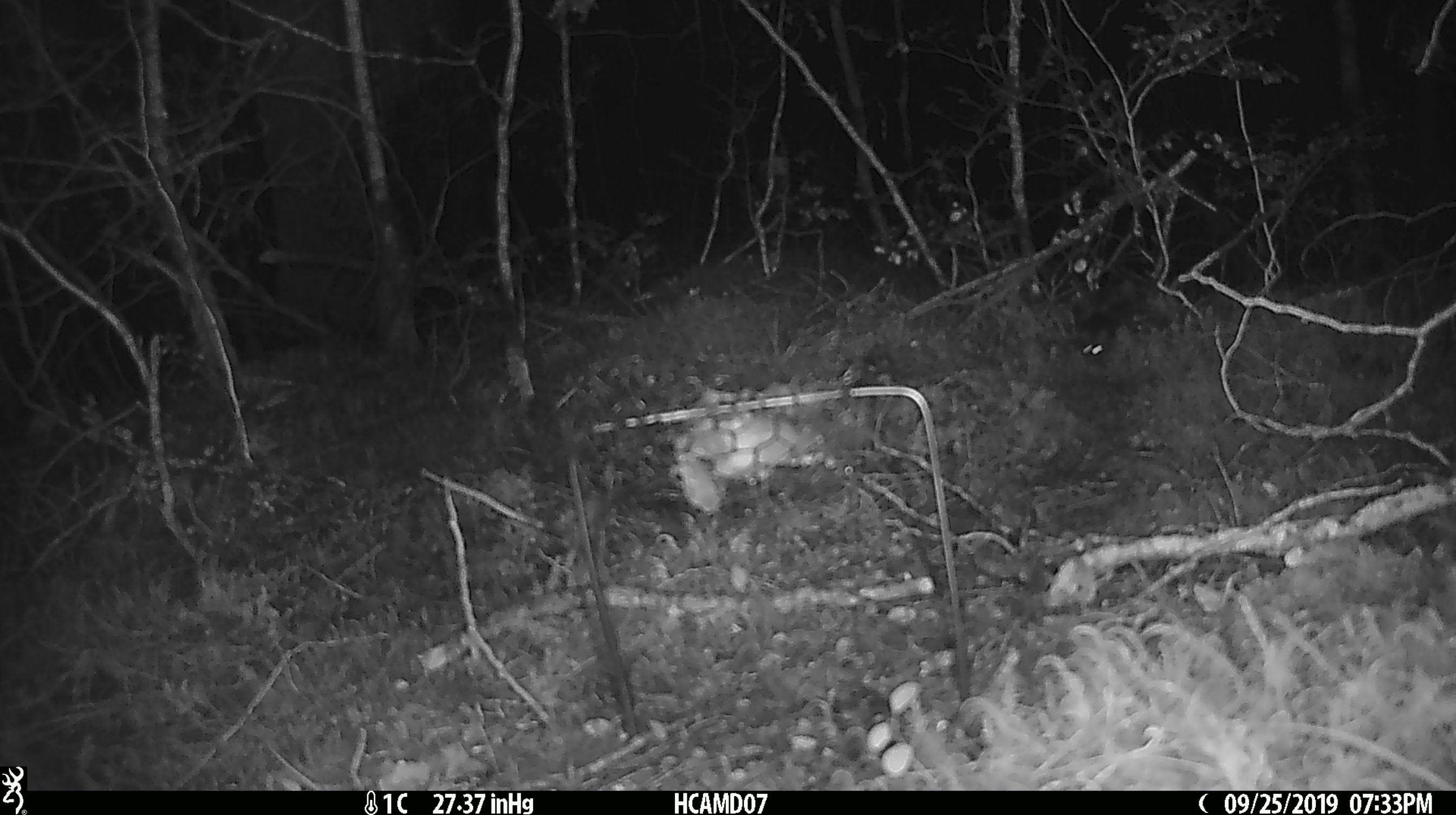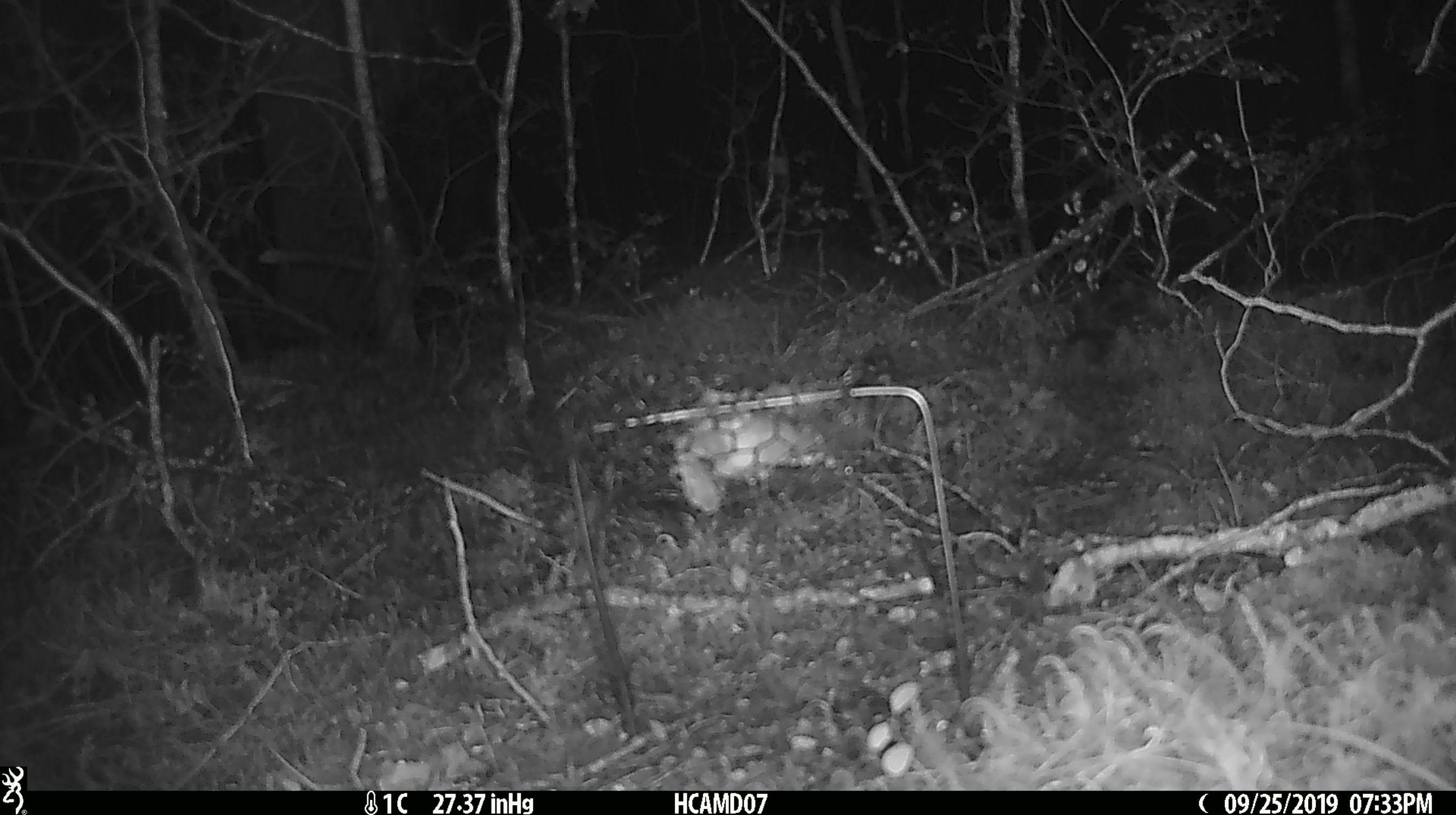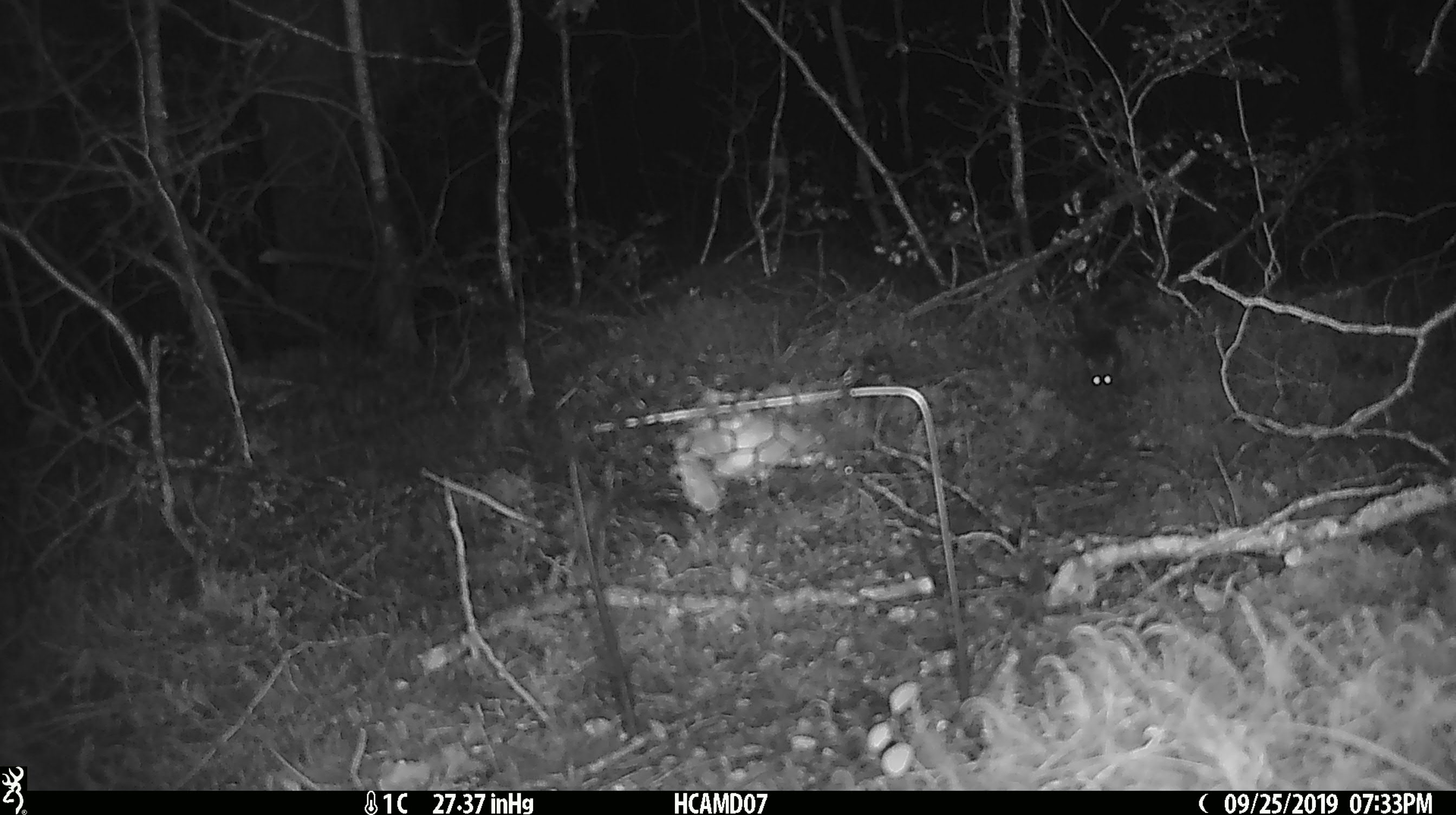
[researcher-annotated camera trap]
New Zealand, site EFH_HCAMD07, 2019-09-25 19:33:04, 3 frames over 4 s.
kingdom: Animalia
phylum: Chordata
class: Mammalia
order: Rodentia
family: Muridae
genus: Mus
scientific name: Mus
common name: mouse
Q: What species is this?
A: Mouse (Mus).